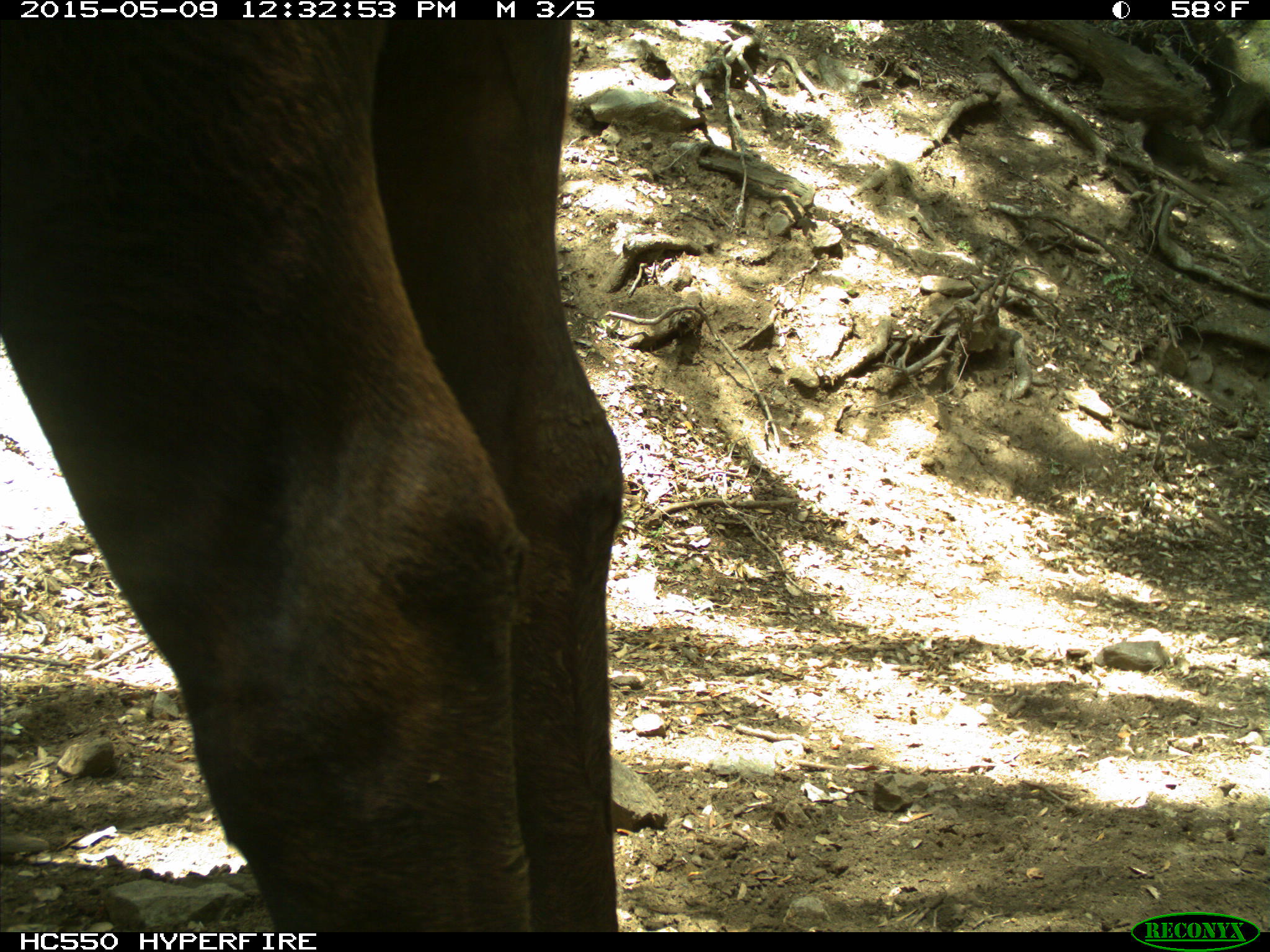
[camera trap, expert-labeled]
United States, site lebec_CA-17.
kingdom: Animalia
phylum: Chordata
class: Mammalia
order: Artiodactyla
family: Bovidae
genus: Bos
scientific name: Bos taurus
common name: domestic cow